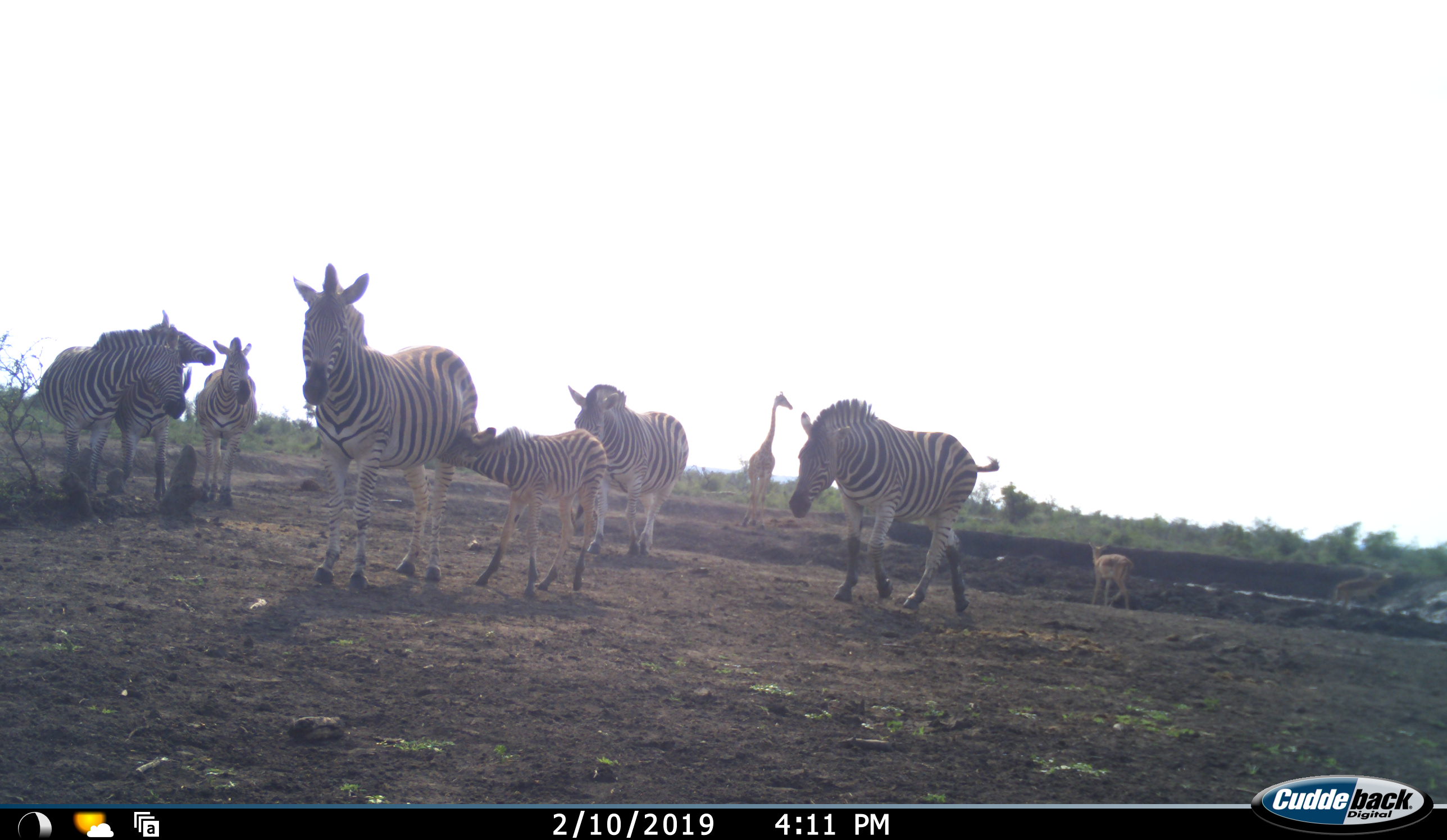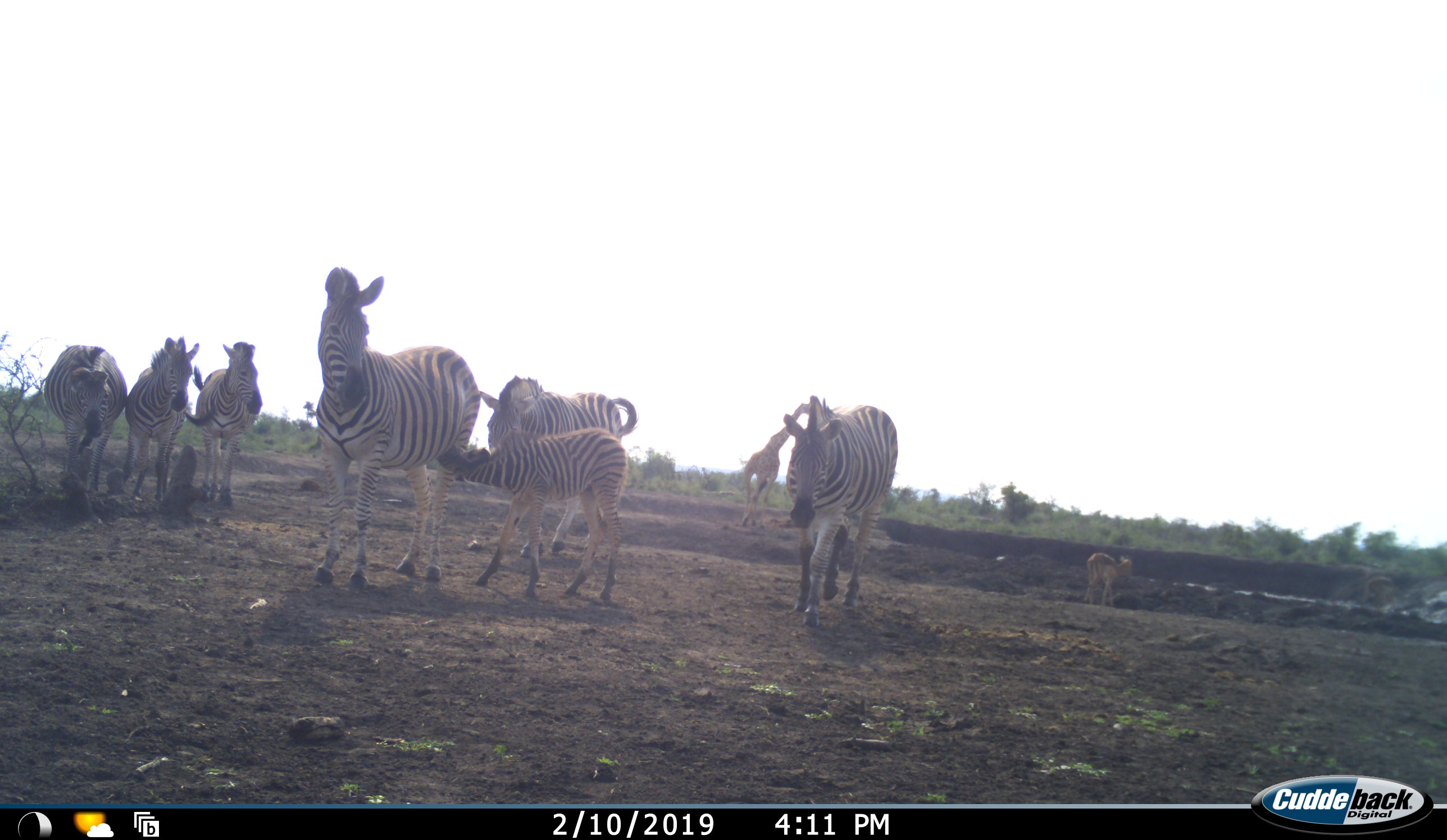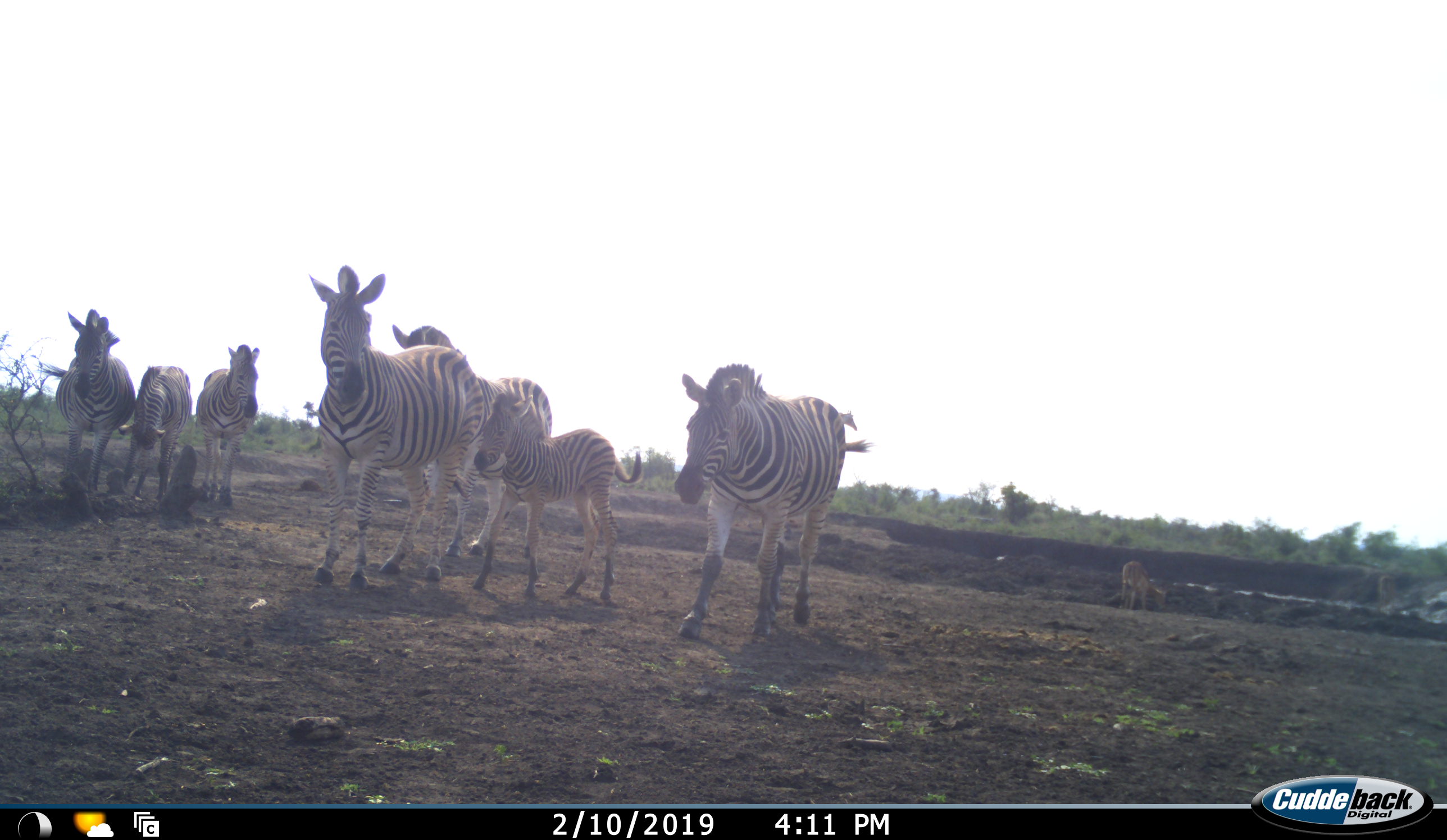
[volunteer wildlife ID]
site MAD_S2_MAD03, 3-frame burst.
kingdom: Animalia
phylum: Chordata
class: Mammalia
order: Artiodactyla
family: Giraffidae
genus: Giraffa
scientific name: Giraffa camelopardalis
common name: giraffe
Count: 1.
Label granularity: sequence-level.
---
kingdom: Animalia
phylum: Chordata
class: Mammalia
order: Artiodactyla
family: Bovidae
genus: Aepyceros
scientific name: Aepyceros melampus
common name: impala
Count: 2.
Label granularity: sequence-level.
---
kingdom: Animalia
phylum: Chordata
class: Mammalia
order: Perissodactyla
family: Equidae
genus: Equus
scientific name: Equus quagga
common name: plains zebra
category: zebraplains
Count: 7.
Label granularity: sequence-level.